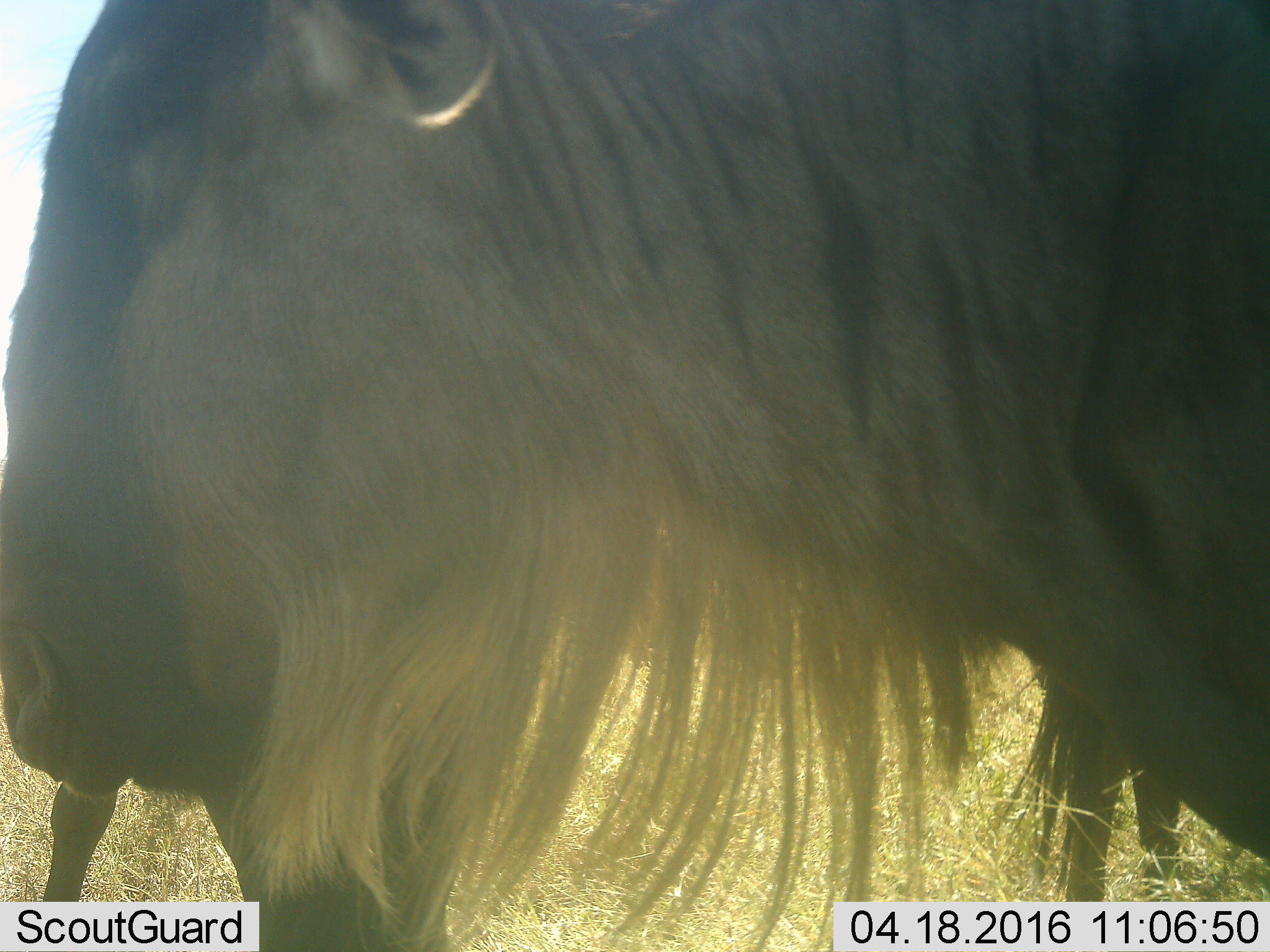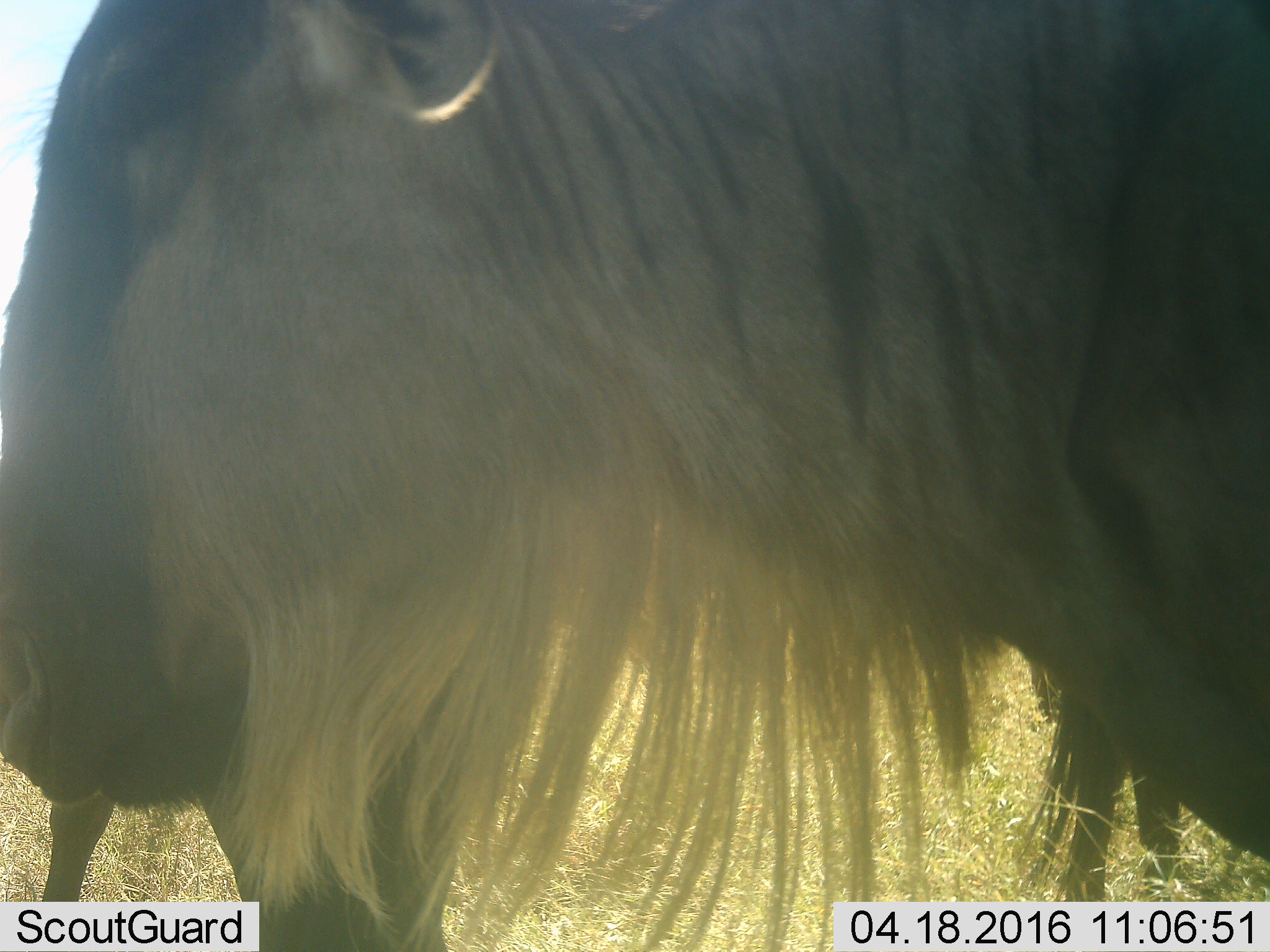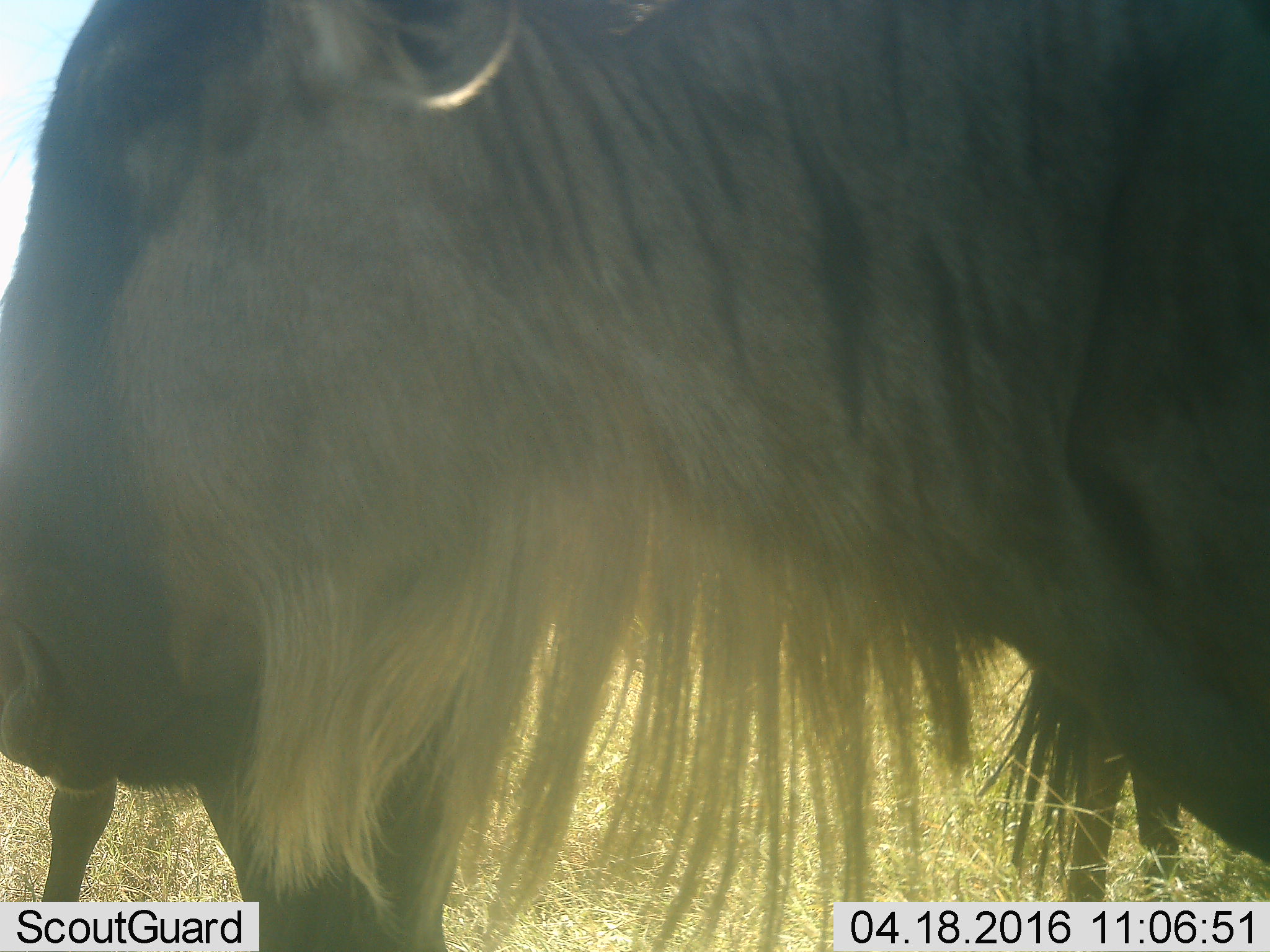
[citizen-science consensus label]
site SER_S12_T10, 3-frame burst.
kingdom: Animalia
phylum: Chordata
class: Mammalia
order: Artiodactyla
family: Bovidae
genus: Connochaetes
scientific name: Connochaetes taurinus taurinus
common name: blue wildebeest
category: wildebeestblue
Wildebeestblue (blue wildebeest) (Connochaetes taurinus taurinus), count 2. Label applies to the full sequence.